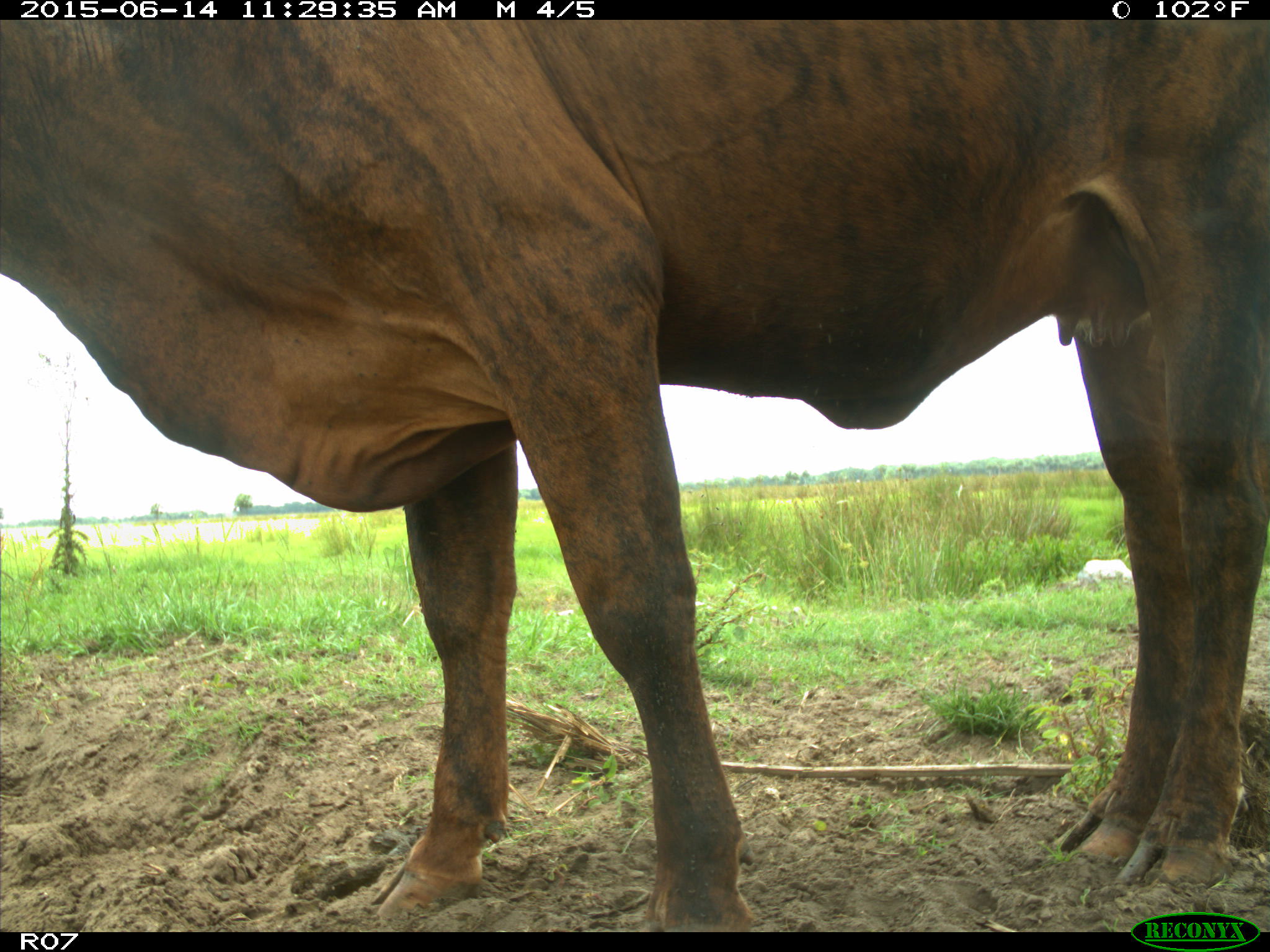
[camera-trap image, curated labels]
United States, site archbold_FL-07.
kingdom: Animalia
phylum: Chordata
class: Mammalia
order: Artiodactyla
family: Bovidae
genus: Bos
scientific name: Bos taurus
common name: domestic cow